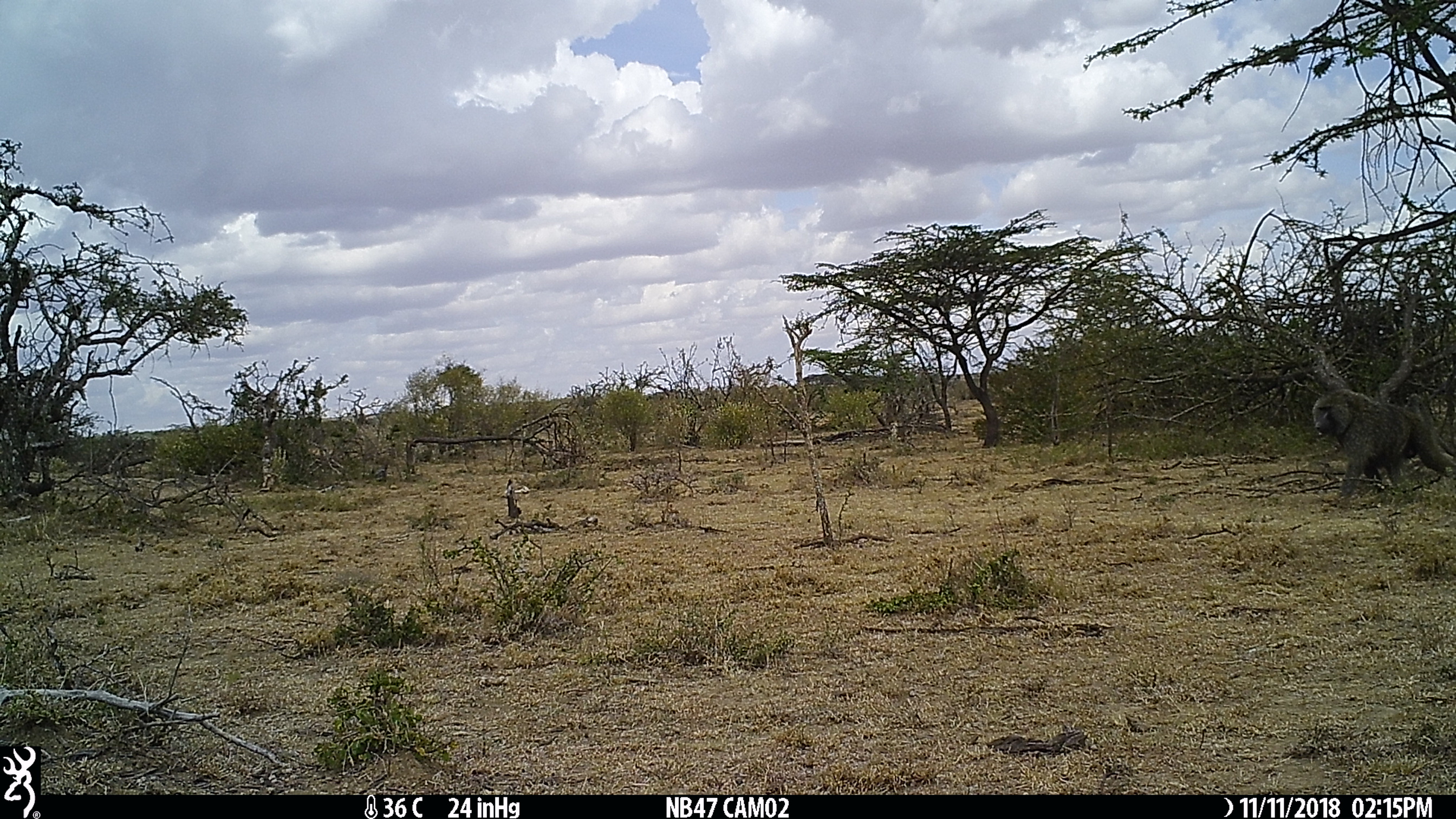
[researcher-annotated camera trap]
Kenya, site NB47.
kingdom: Animalia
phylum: Chordata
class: Mammalia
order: Primates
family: Cercopithecidae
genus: Papio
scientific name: Papio anubis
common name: olive baboon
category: baboon